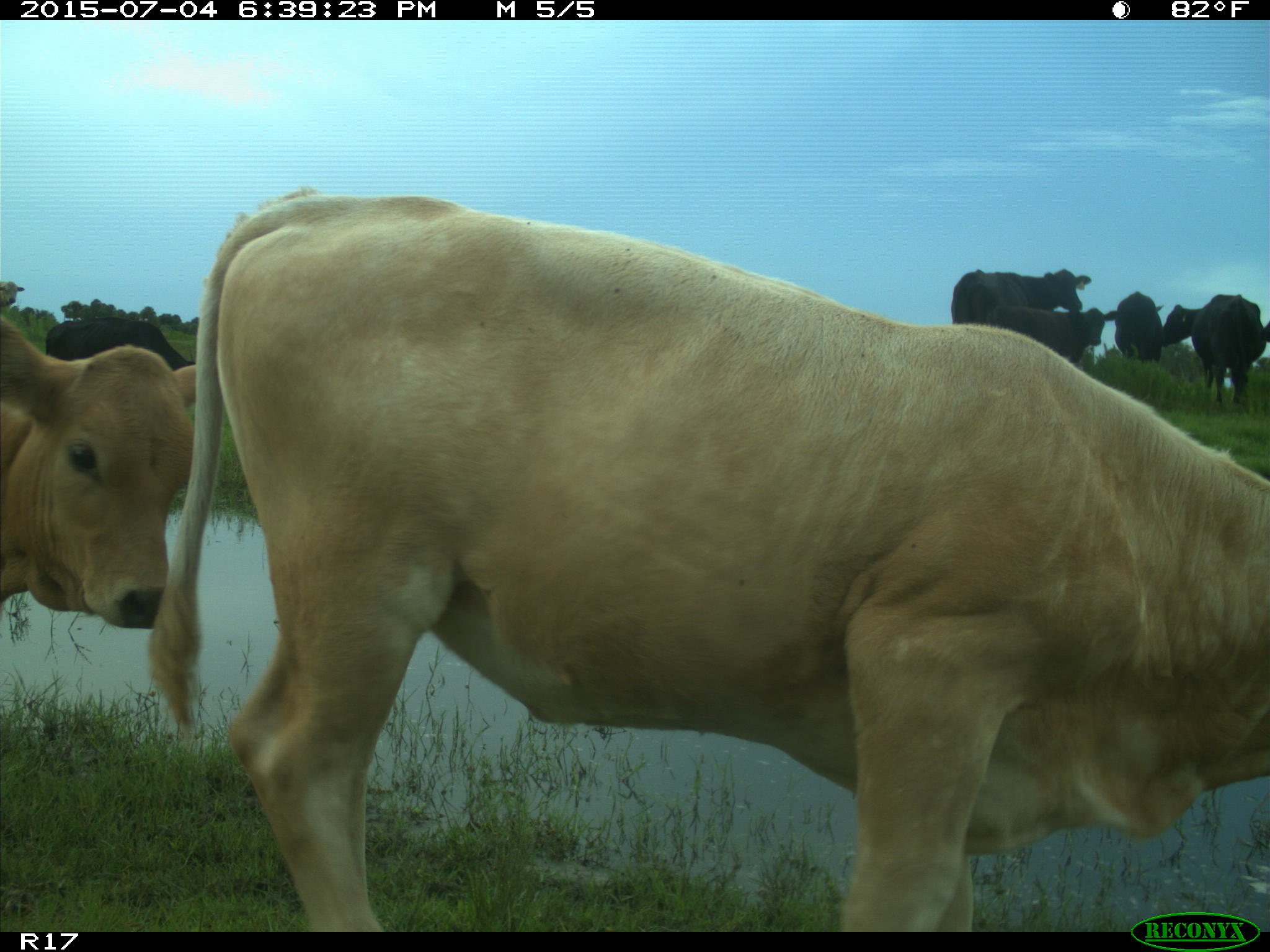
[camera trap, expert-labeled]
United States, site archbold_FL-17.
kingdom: Animalia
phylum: Chordata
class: Mammalia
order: Artiodactyla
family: Bovidae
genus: Bos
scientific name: Bos taurus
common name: domestic cow